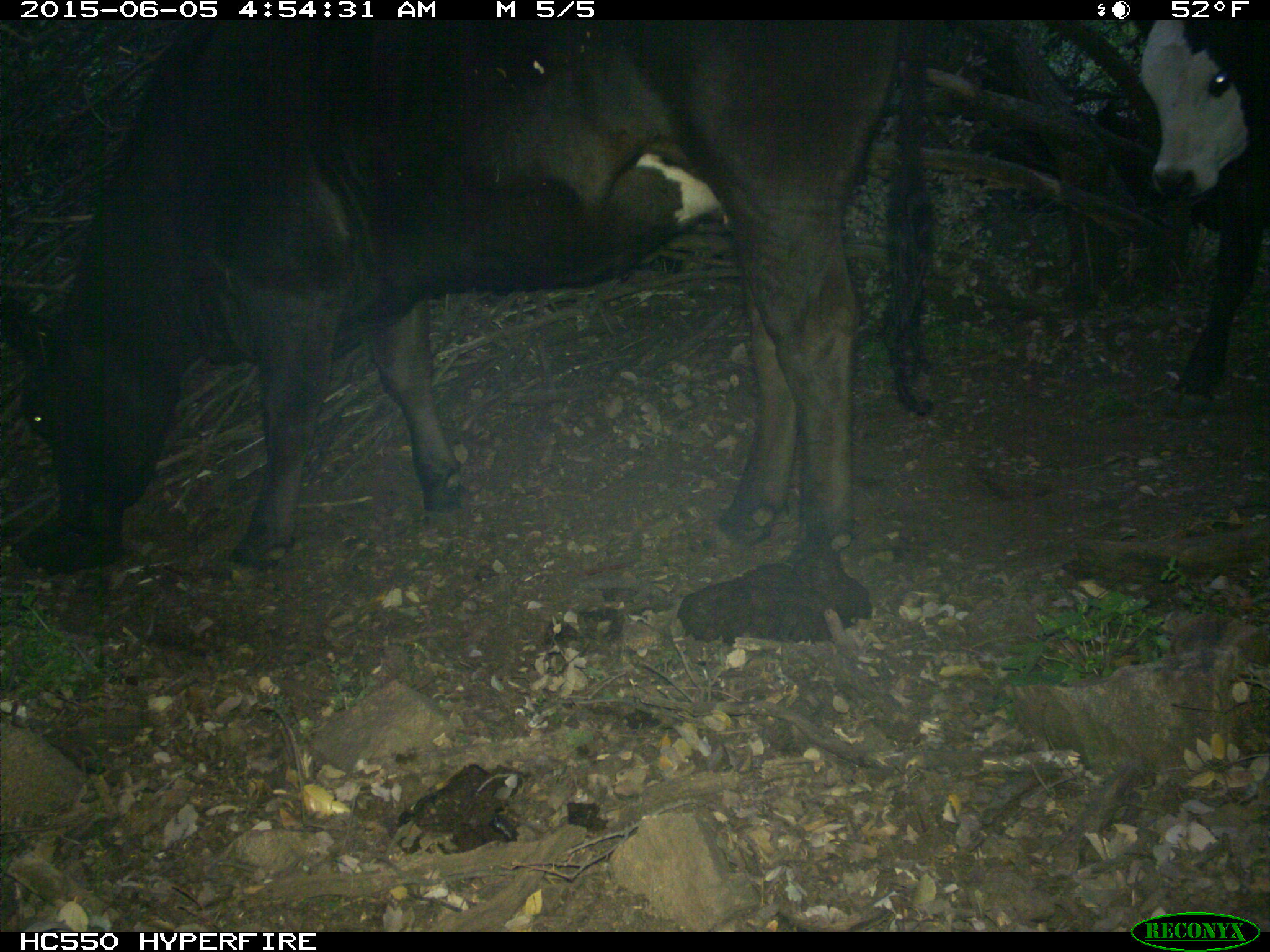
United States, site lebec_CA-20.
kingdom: Animalia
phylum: Chordata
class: Mammalia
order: Artiodactyla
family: Bovidae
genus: Bos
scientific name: Bos taurus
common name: domestic cow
Bos taurus (domestic cow).